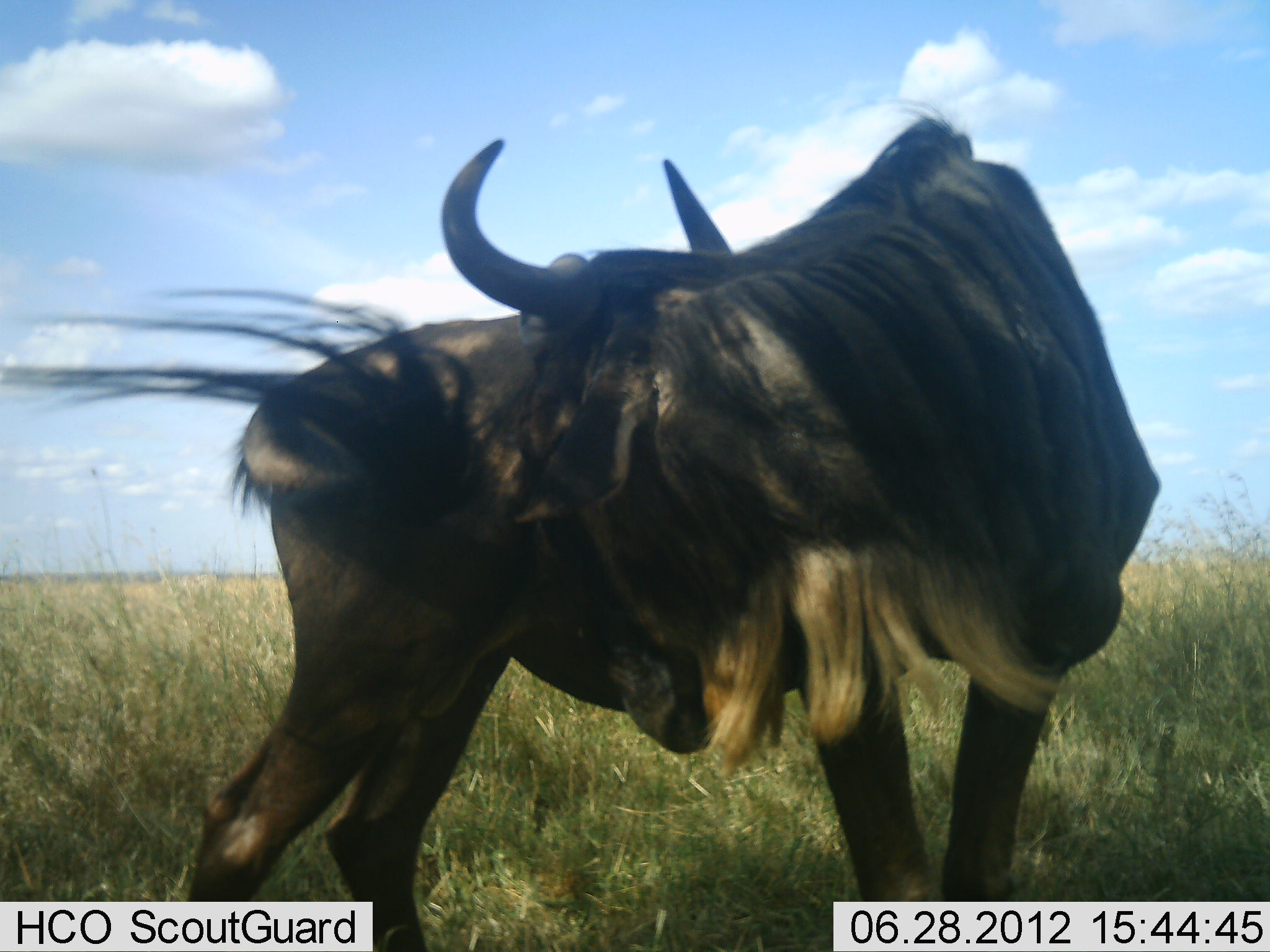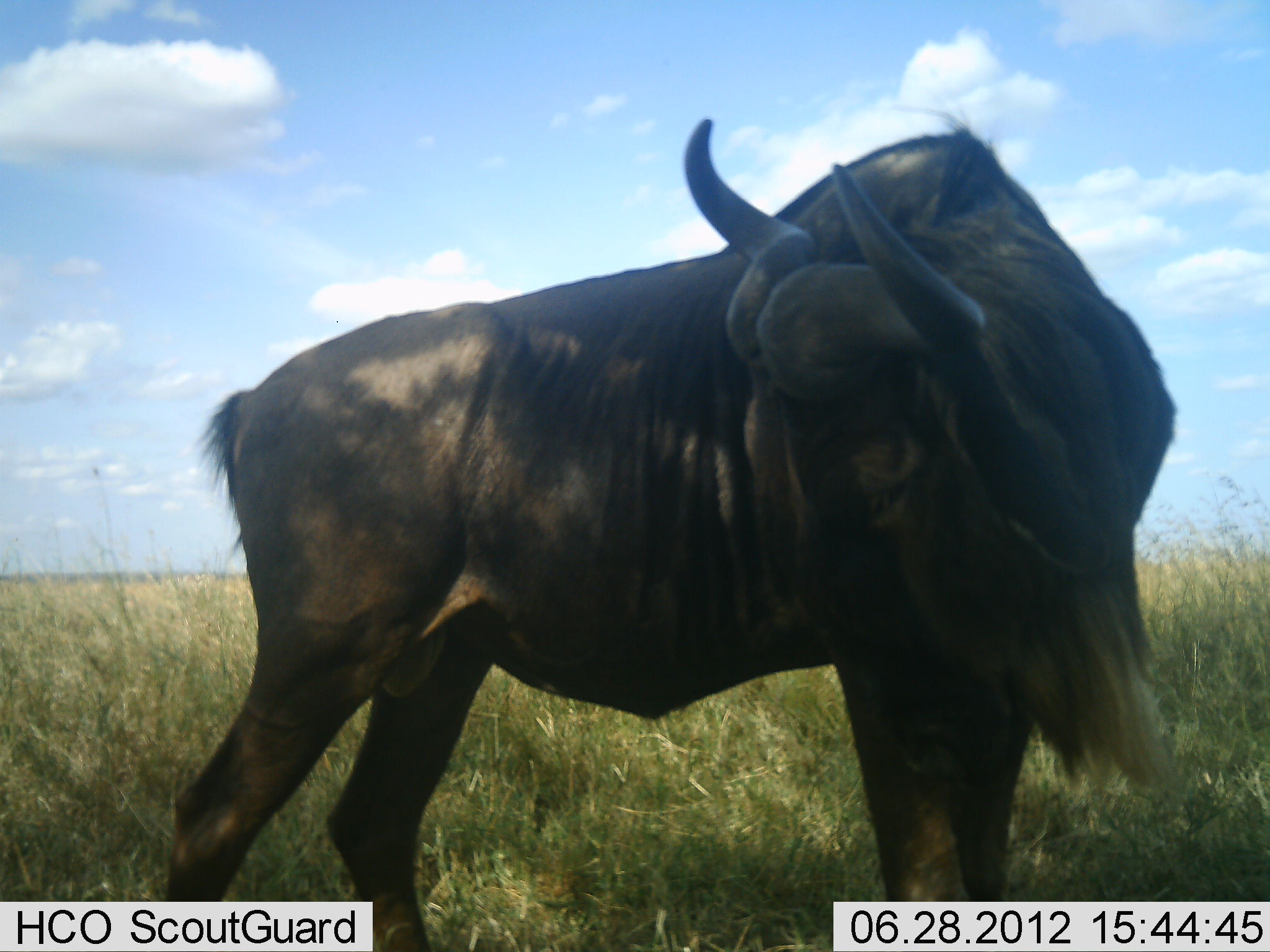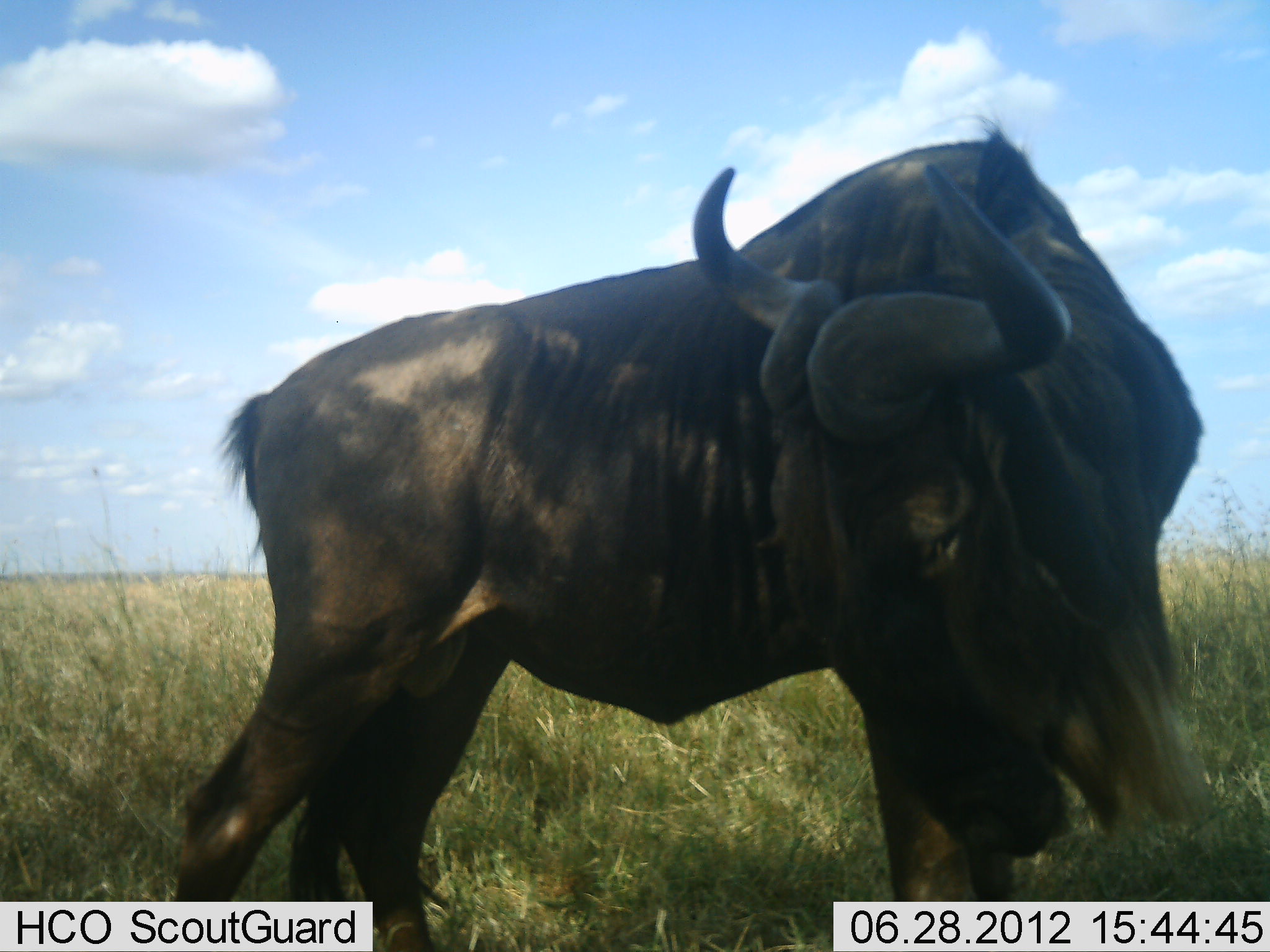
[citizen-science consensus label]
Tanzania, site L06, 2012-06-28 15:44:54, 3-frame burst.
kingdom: Animalia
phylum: Chordata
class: Mammalia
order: Artiodactyla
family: Bovidae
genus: Connochaetes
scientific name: Connochaetes taurinus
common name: blue wildebeest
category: wildebeest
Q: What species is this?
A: Wildebeest (blue wildebeest) (Connochaetes taurinus).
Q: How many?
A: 1.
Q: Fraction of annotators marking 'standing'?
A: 80%.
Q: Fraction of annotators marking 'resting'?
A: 0%.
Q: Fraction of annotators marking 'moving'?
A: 30%.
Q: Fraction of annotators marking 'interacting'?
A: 0%.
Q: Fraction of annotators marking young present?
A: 0%.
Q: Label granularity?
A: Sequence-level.